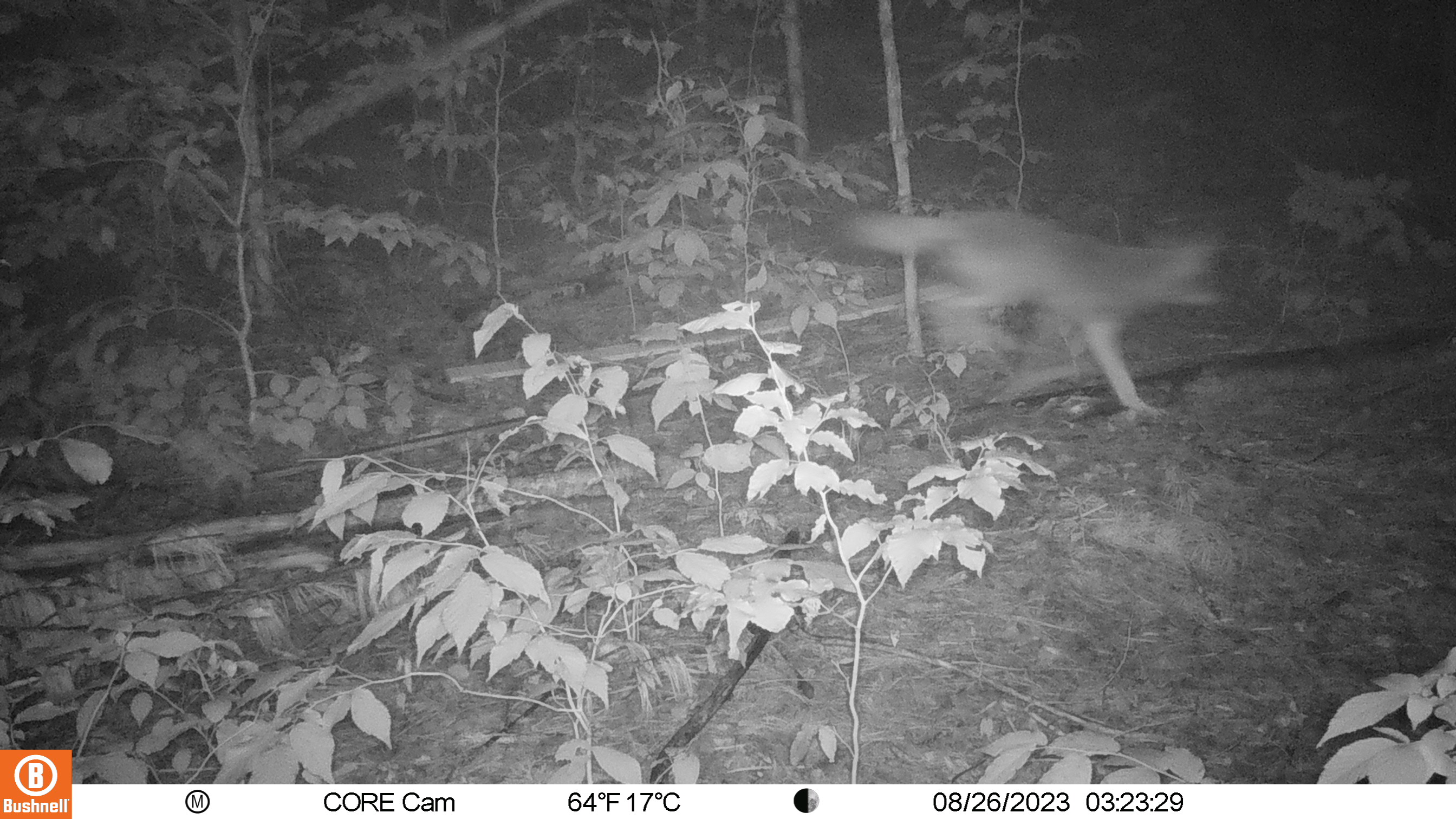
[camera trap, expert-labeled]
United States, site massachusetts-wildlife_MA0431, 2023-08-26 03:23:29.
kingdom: Animalia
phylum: Chordata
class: Mammalia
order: Carnivora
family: Canidae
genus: Canis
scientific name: Canis latrans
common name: coyote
Coyote (Canis latrans).